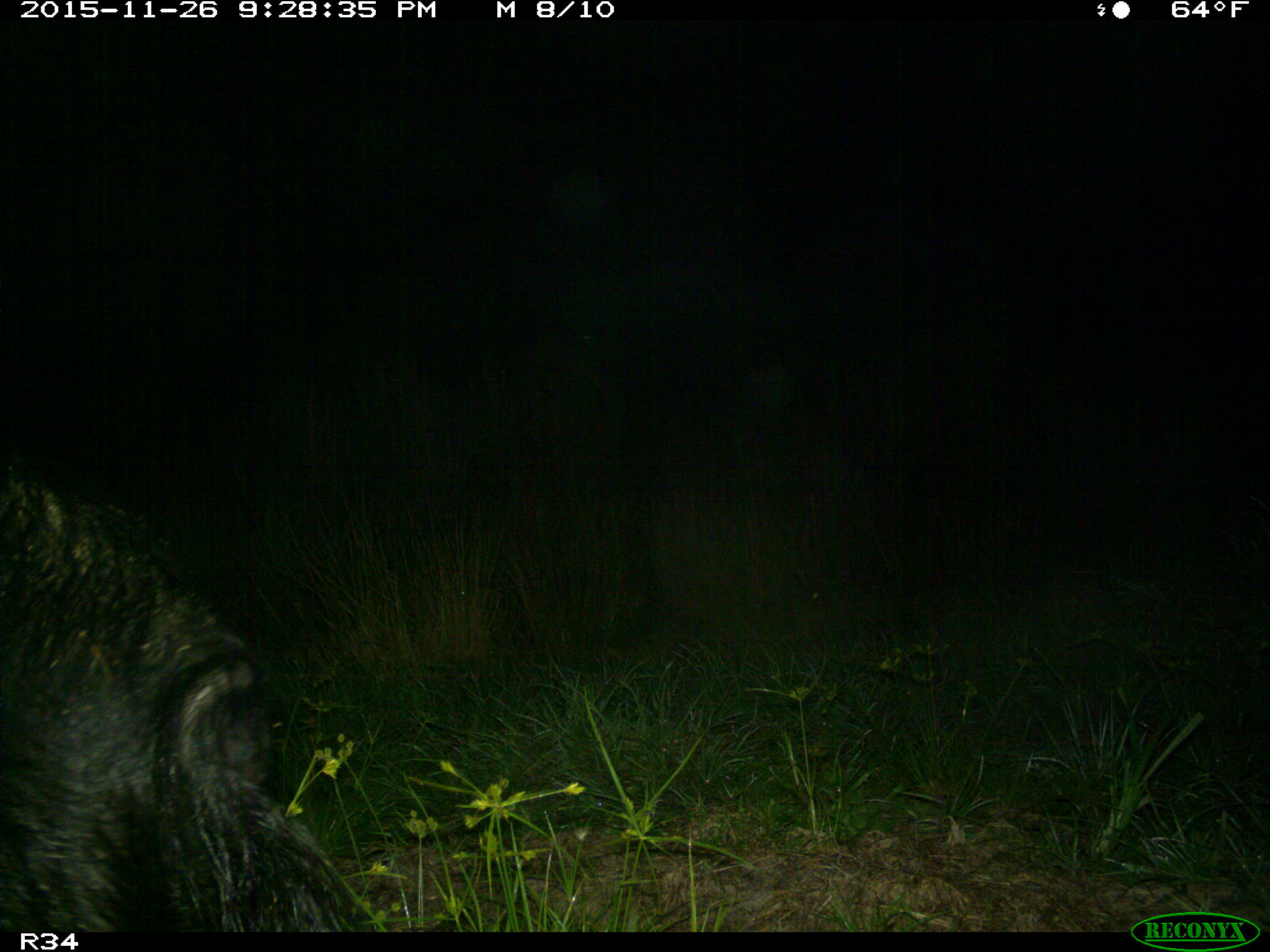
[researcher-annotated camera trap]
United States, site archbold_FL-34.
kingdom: Animalia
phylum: Chordata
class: Mammalia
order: Artiodactyla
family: Suidae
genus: Sus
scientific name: Sus scrofa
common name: wild boar